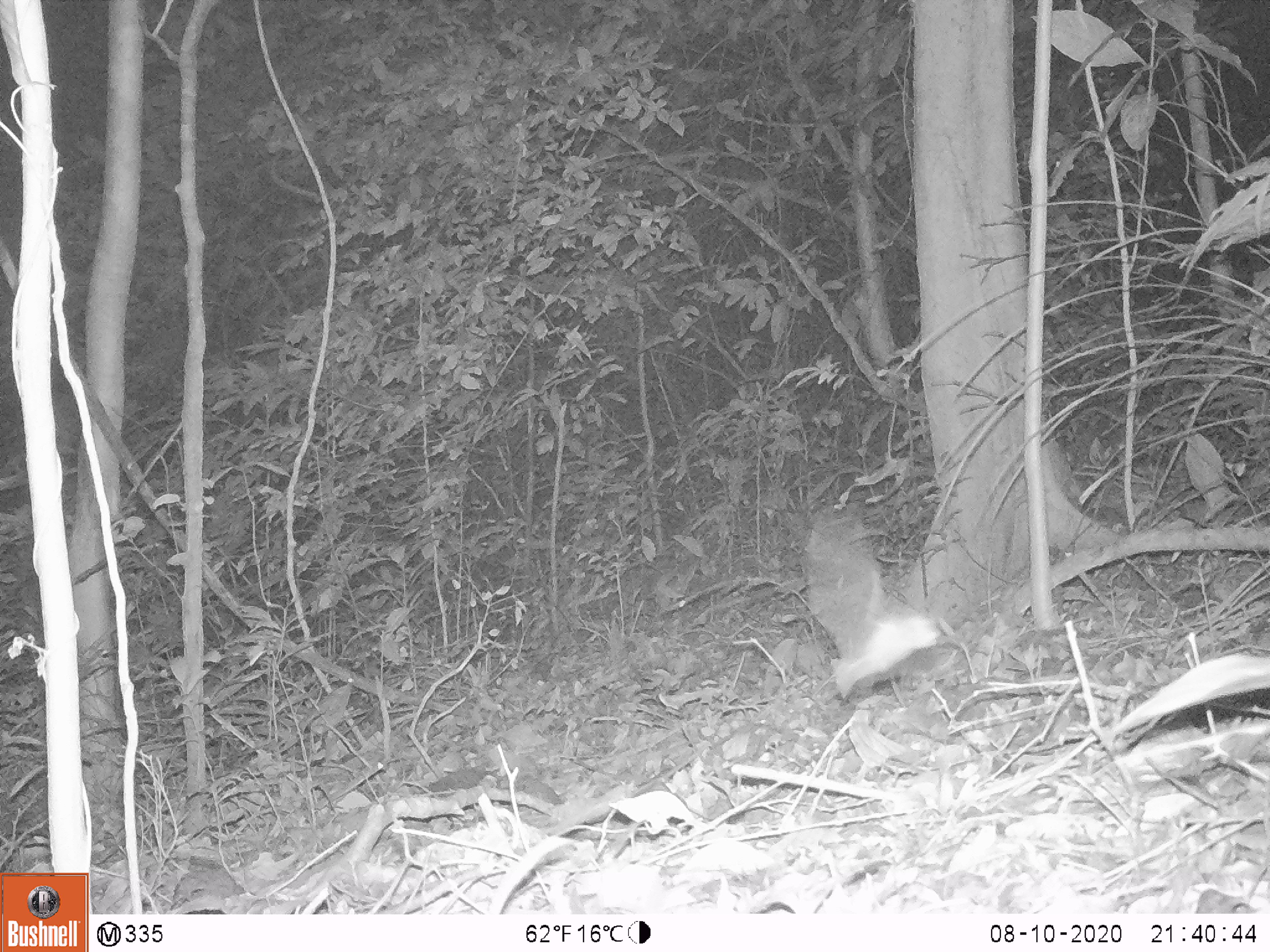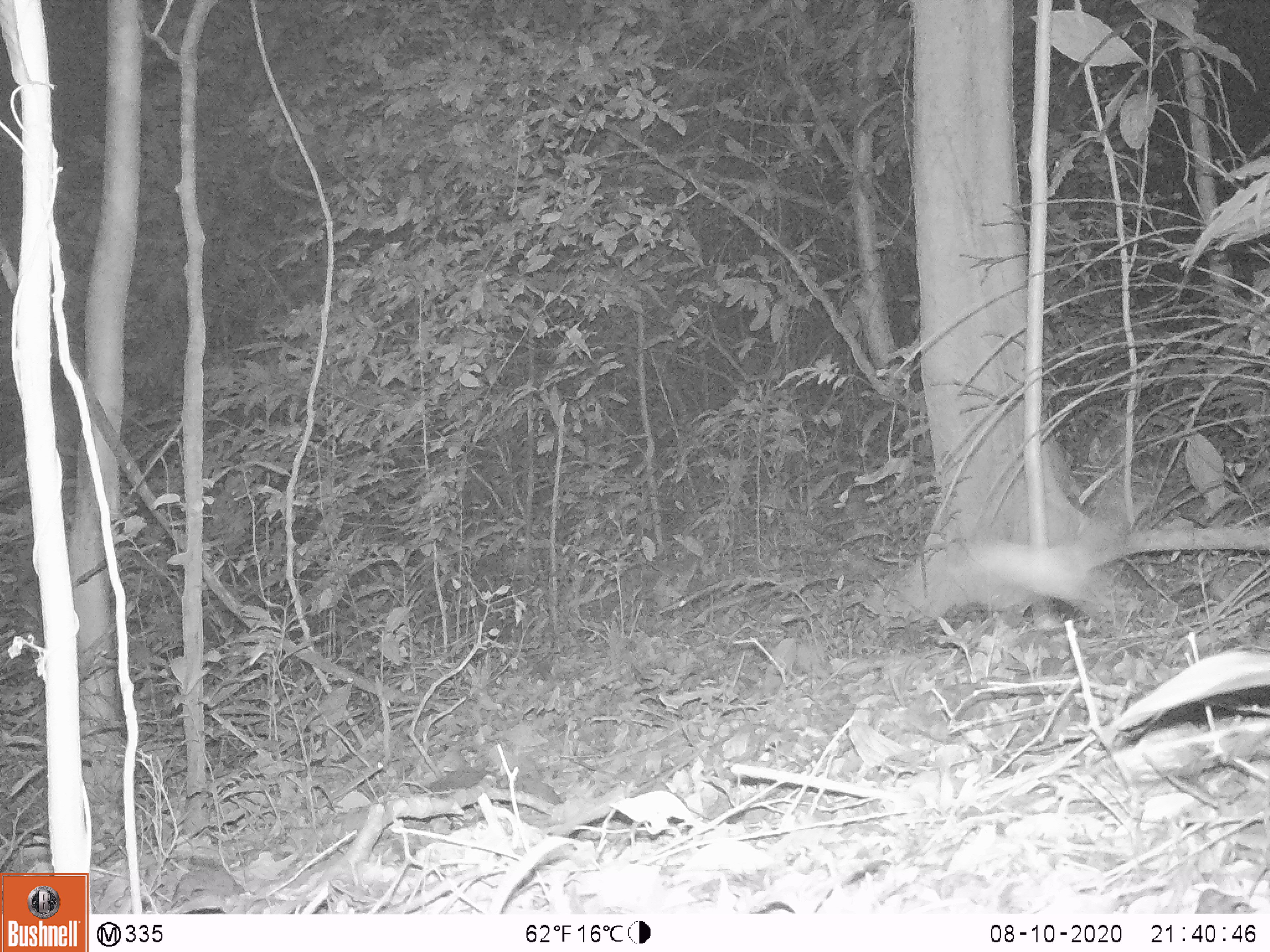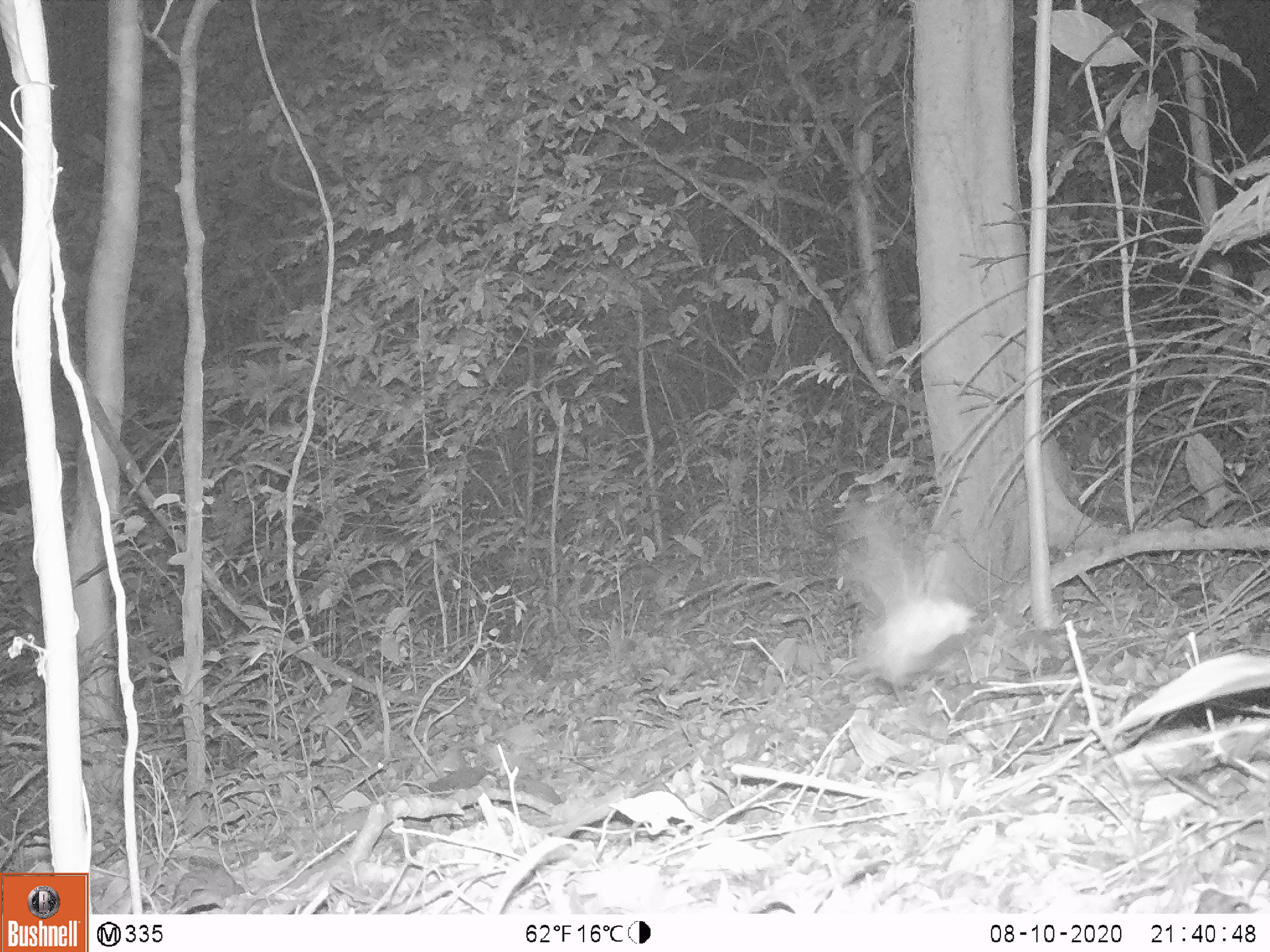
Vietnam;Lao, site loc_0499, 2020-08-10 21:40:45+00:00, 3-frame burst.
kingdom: Animalia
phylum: Chordata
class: Aves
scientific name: Aves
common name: bird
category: unidentified bird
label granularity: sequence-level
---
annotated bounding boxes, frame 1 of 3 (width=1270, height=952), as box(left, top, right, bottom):
unidentified bird: box(796, 527, 943, 704)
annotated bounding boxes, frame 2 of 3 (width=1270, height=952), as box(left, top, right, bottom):
unidentified bird: box(911, 521, 1127, 627)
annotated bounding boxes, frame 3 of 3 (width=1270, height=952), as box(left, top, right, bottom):
unidentified bird: box(833, 493, 983, 683)